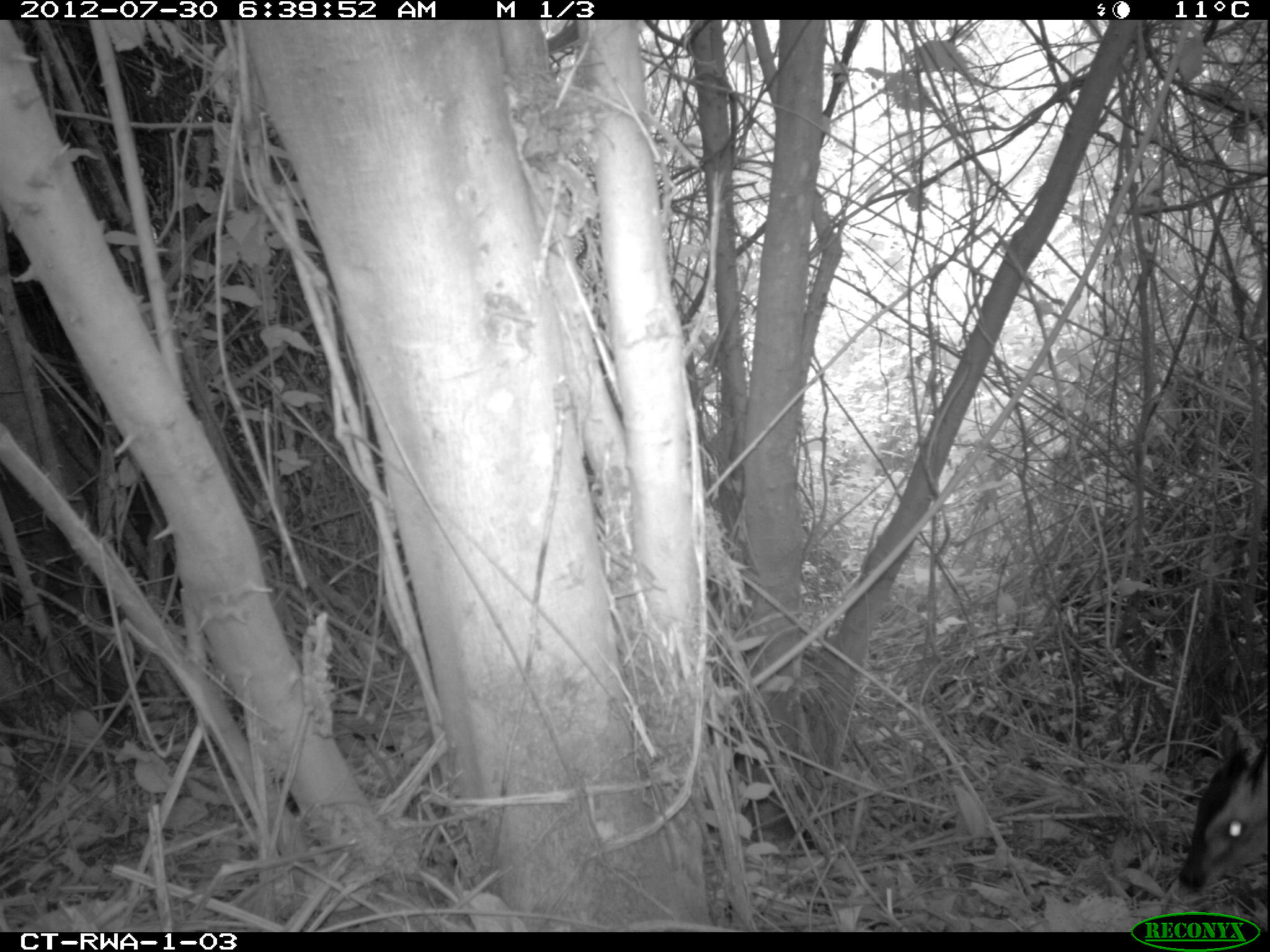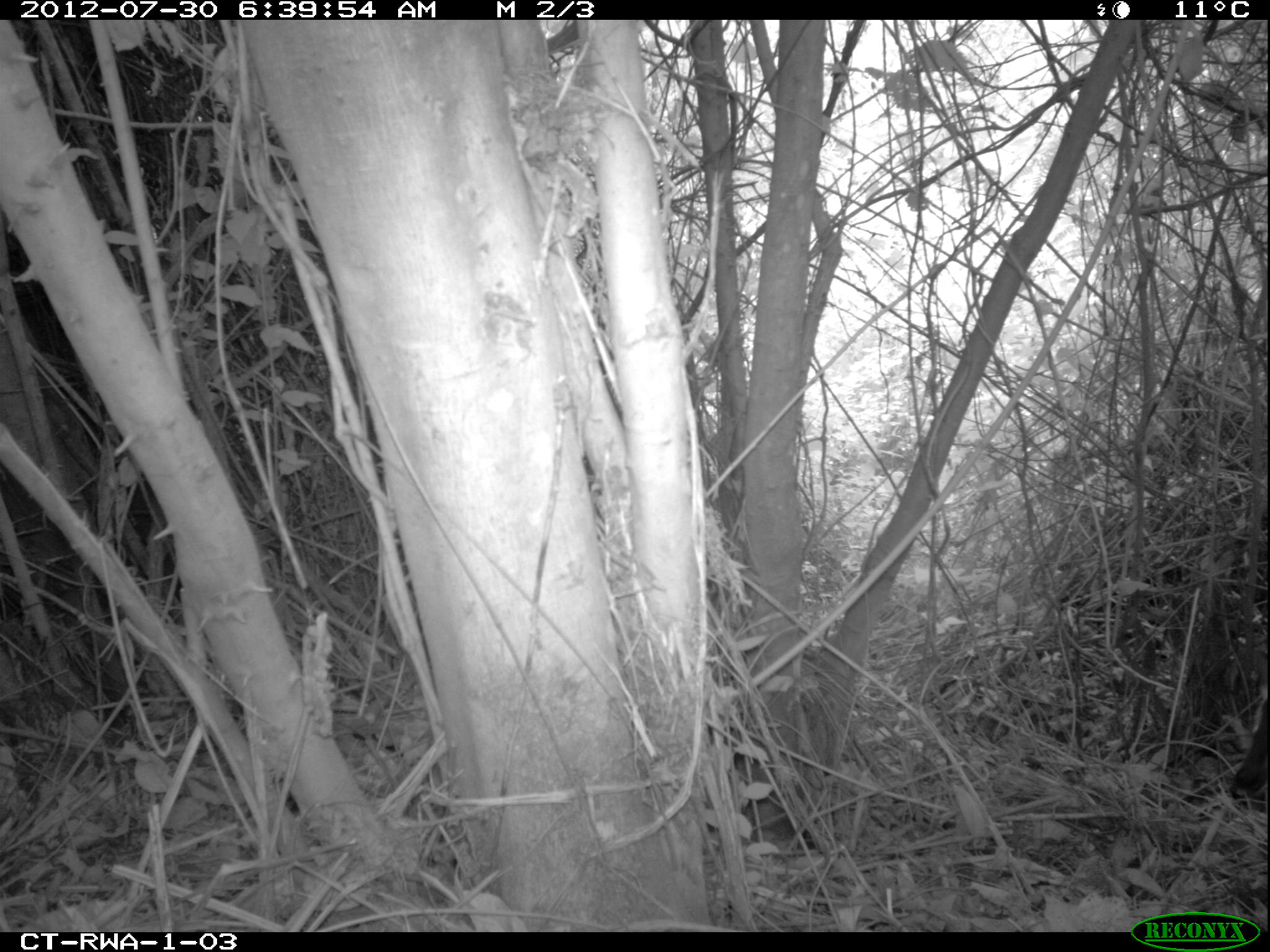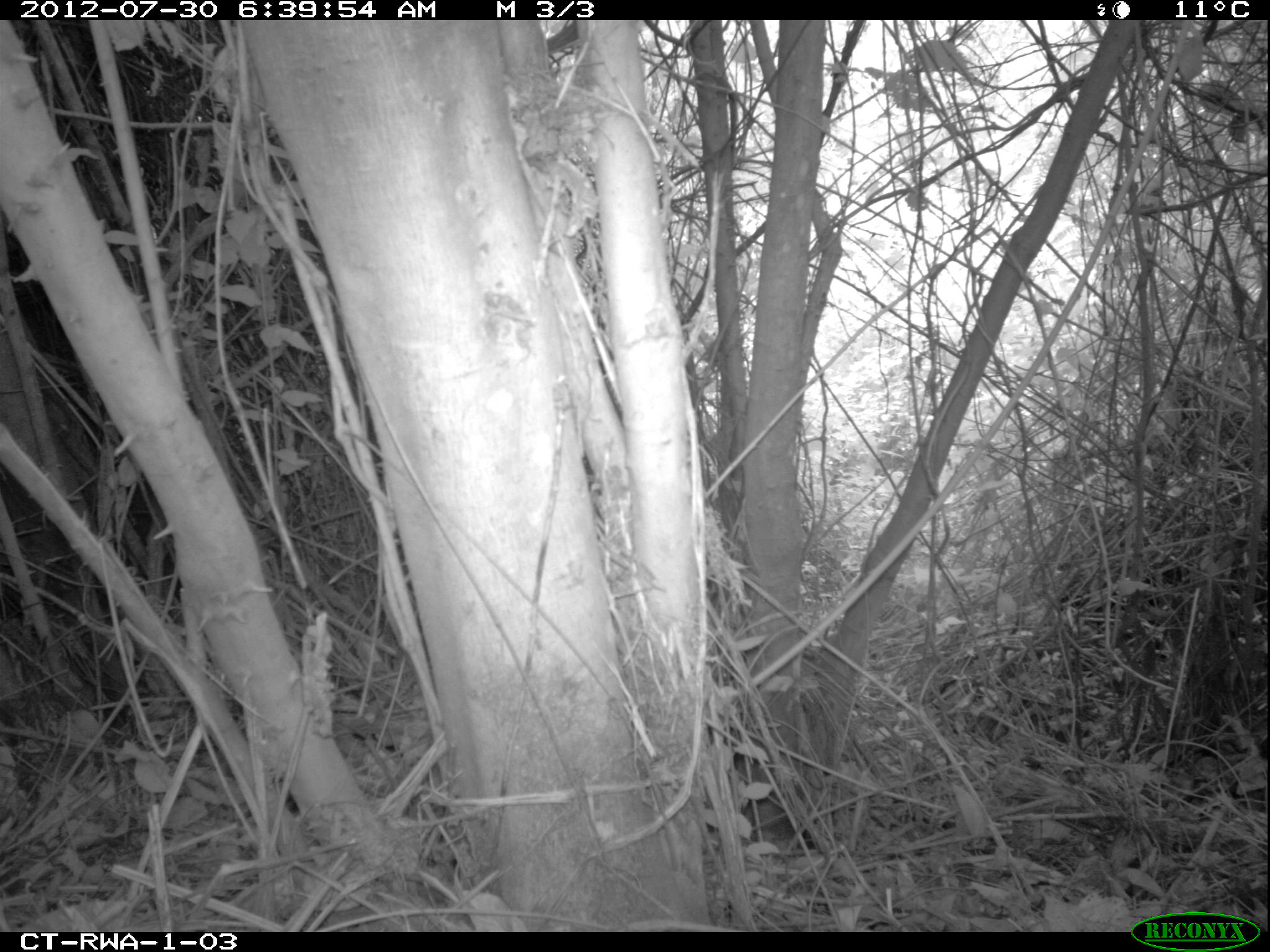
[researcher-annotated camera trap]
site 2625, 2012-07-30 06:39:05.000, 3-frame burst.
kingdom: Animalia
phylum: Chordata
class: Mammalia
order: Artiodactyla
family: Bovidae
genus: Cephalophus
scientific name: Cephalophus nigrifrons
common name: black-fronted duiker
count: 1